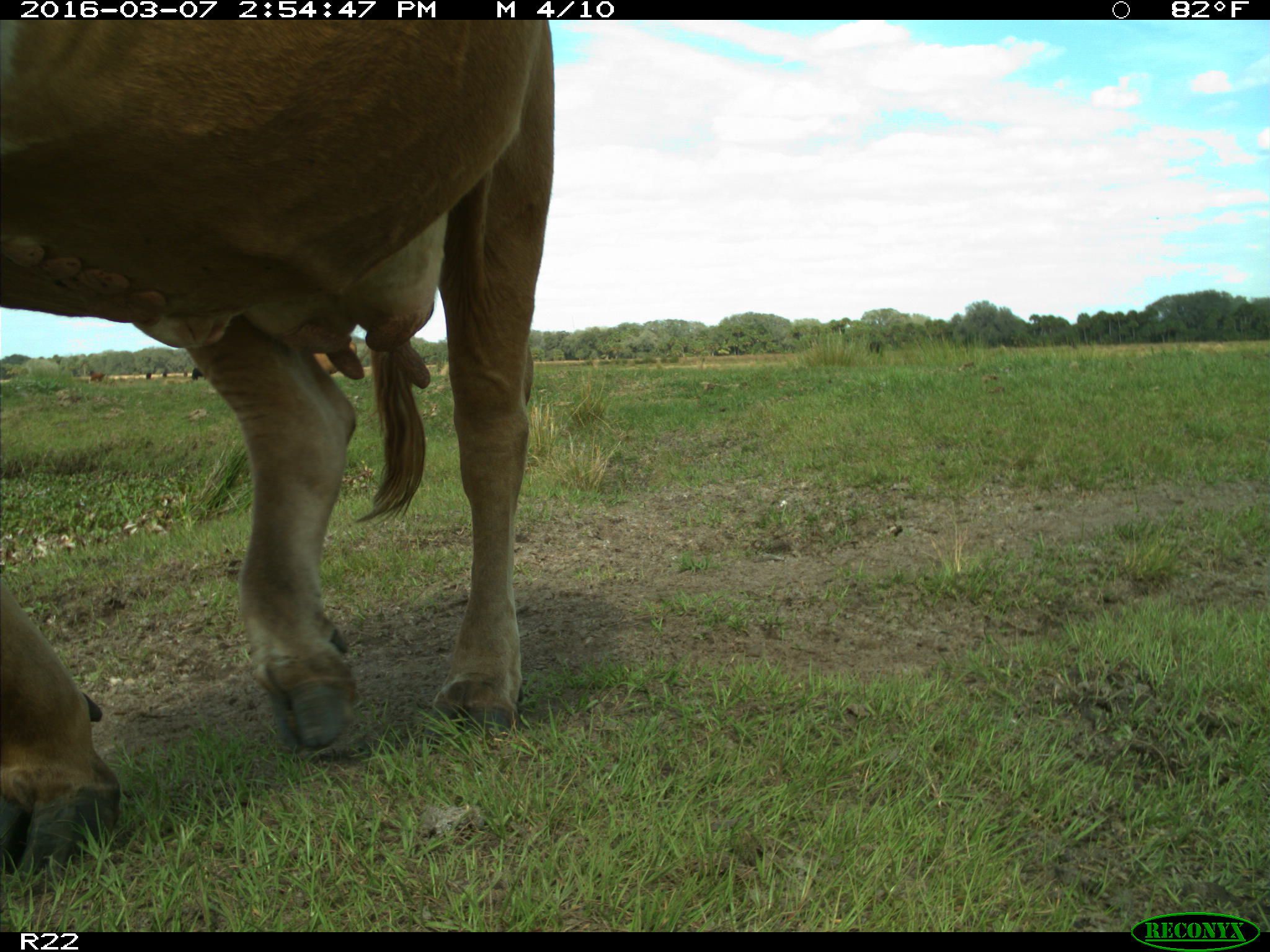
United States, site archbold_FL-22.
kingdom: Animalia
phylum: Chordata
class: Mammalia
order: Artiodactyla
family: Bovidae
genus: Bos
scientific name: Bos taurus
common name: domestic cow